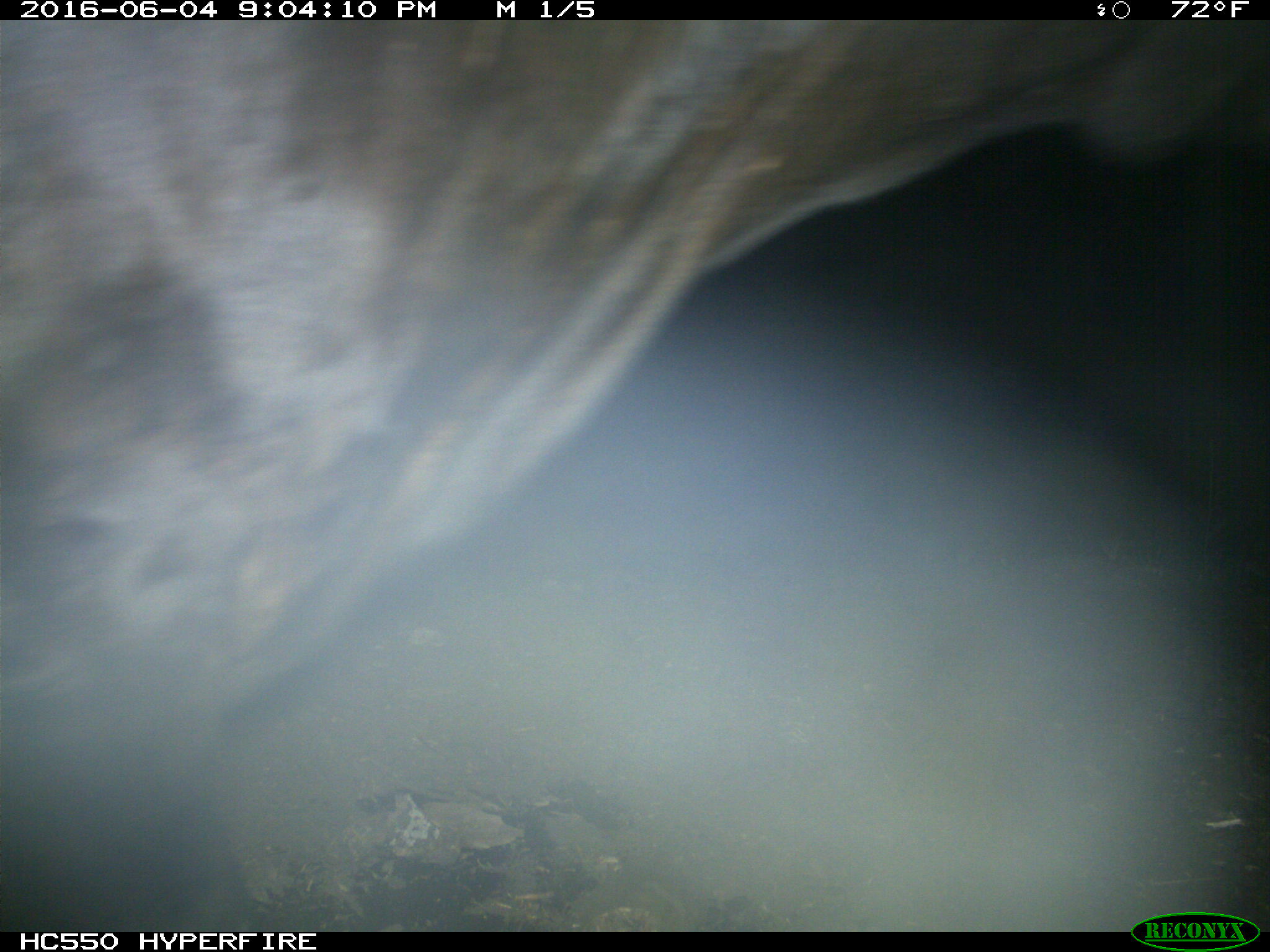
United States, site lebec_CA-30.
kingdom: Animalia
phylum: Chordata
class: Mammalia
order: Artiodactyla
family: Bovidae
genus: Bos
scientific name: Bos taurus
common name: domestic cow